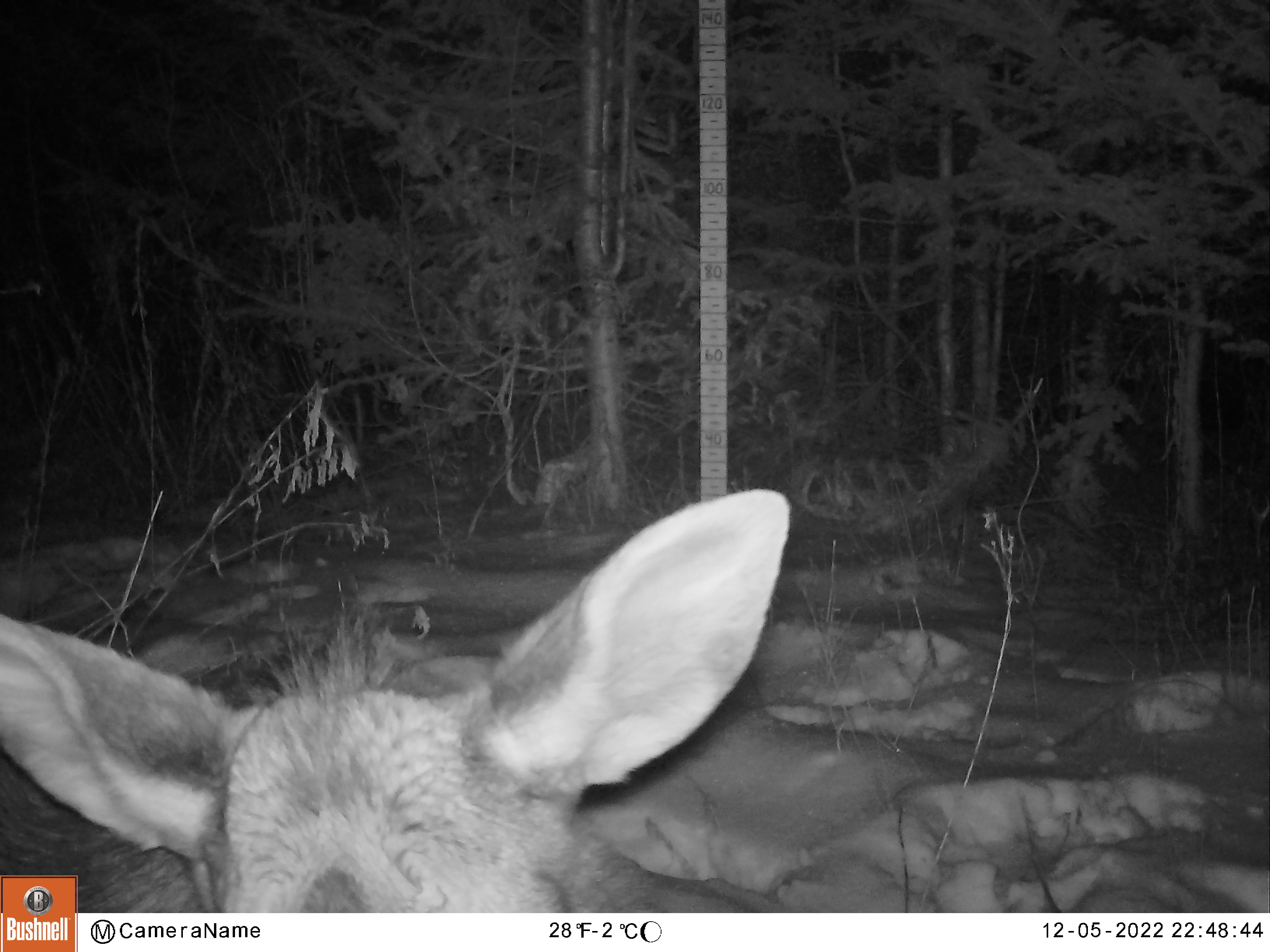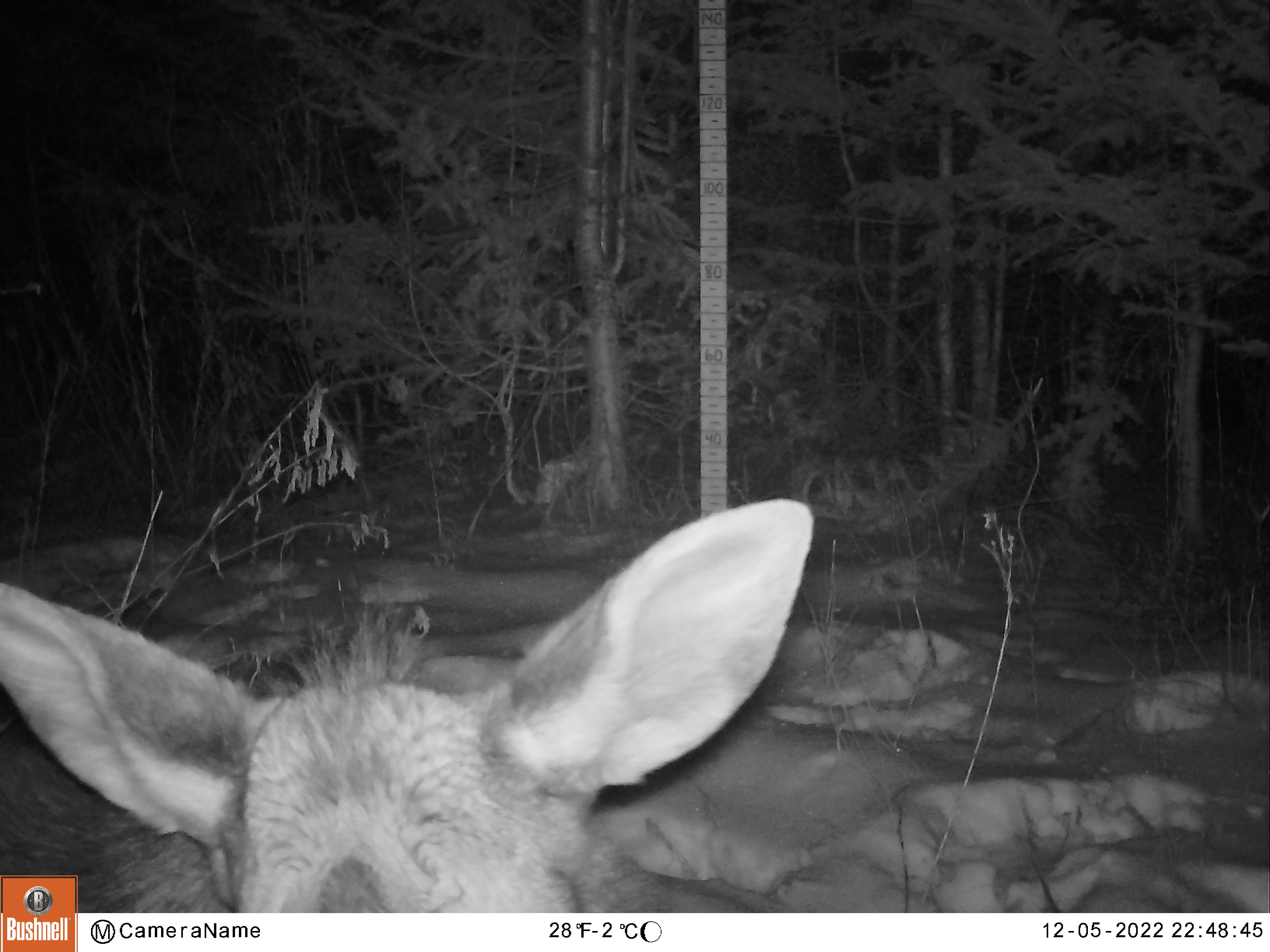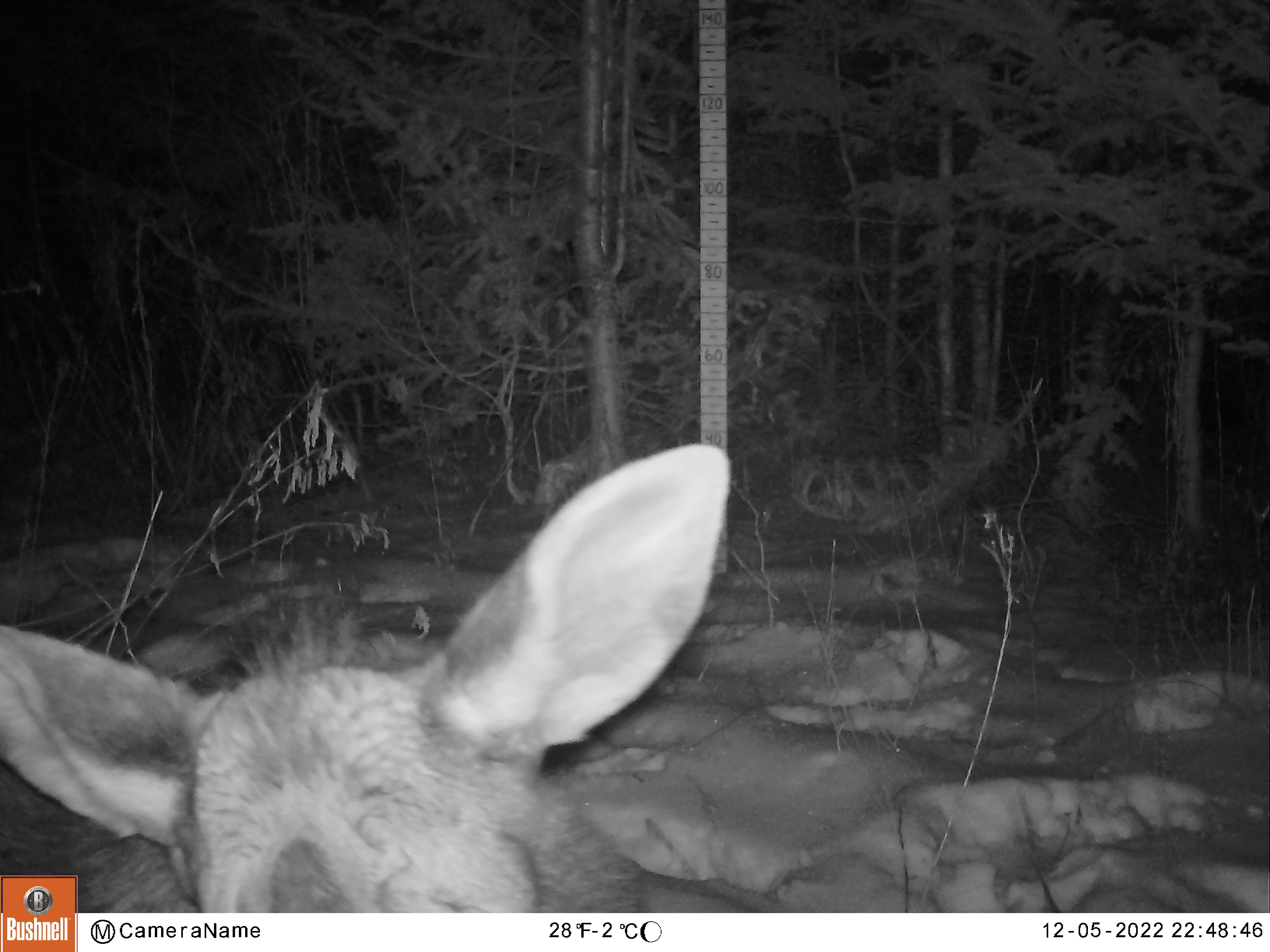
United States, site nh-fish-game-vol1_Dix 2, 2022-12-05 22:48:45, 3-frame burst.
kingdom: Animalia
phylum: Chordata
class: Mammalia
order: Artiodactyla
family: Cervidae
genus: Alces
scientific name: Alces alces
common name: moose